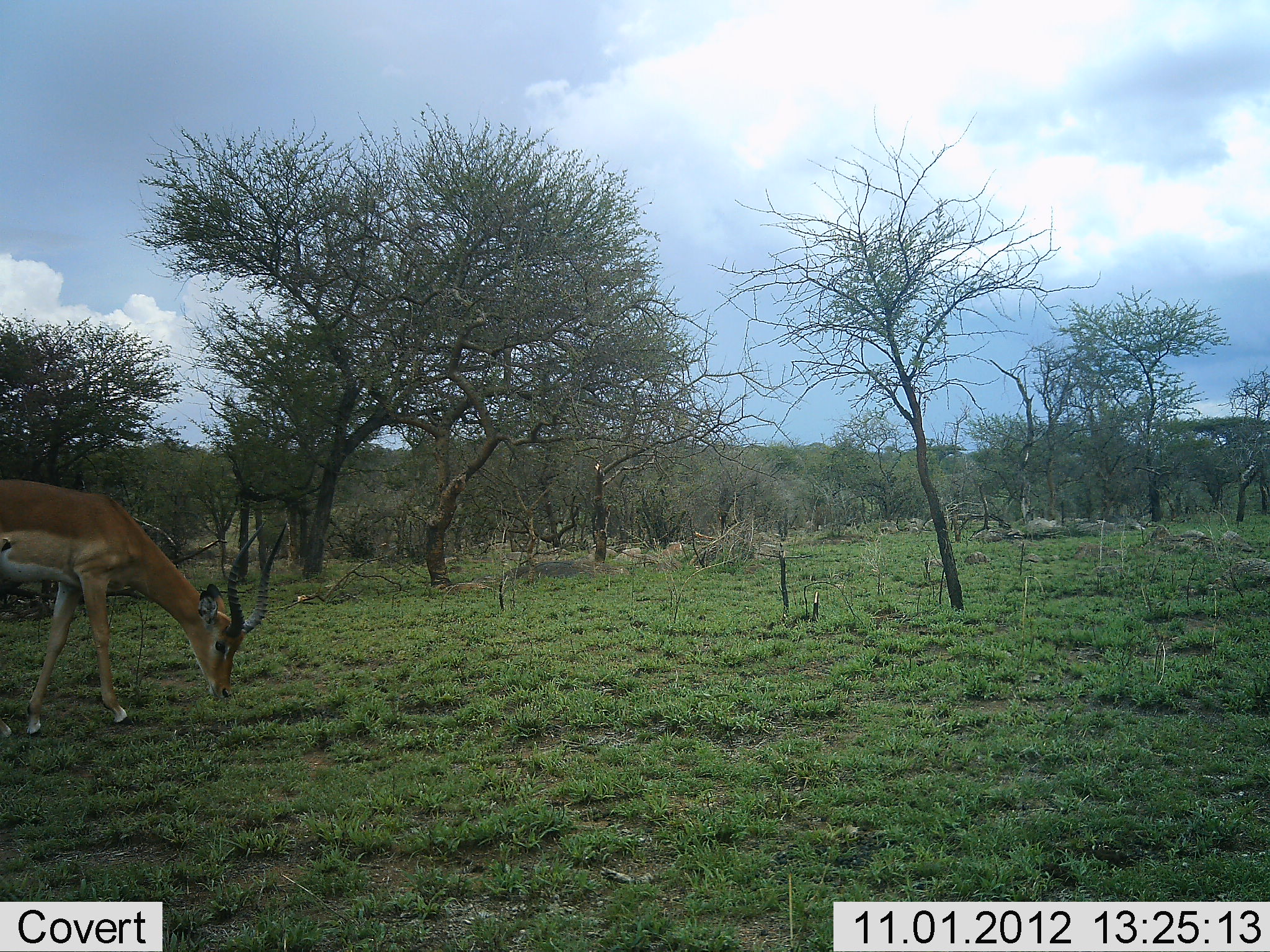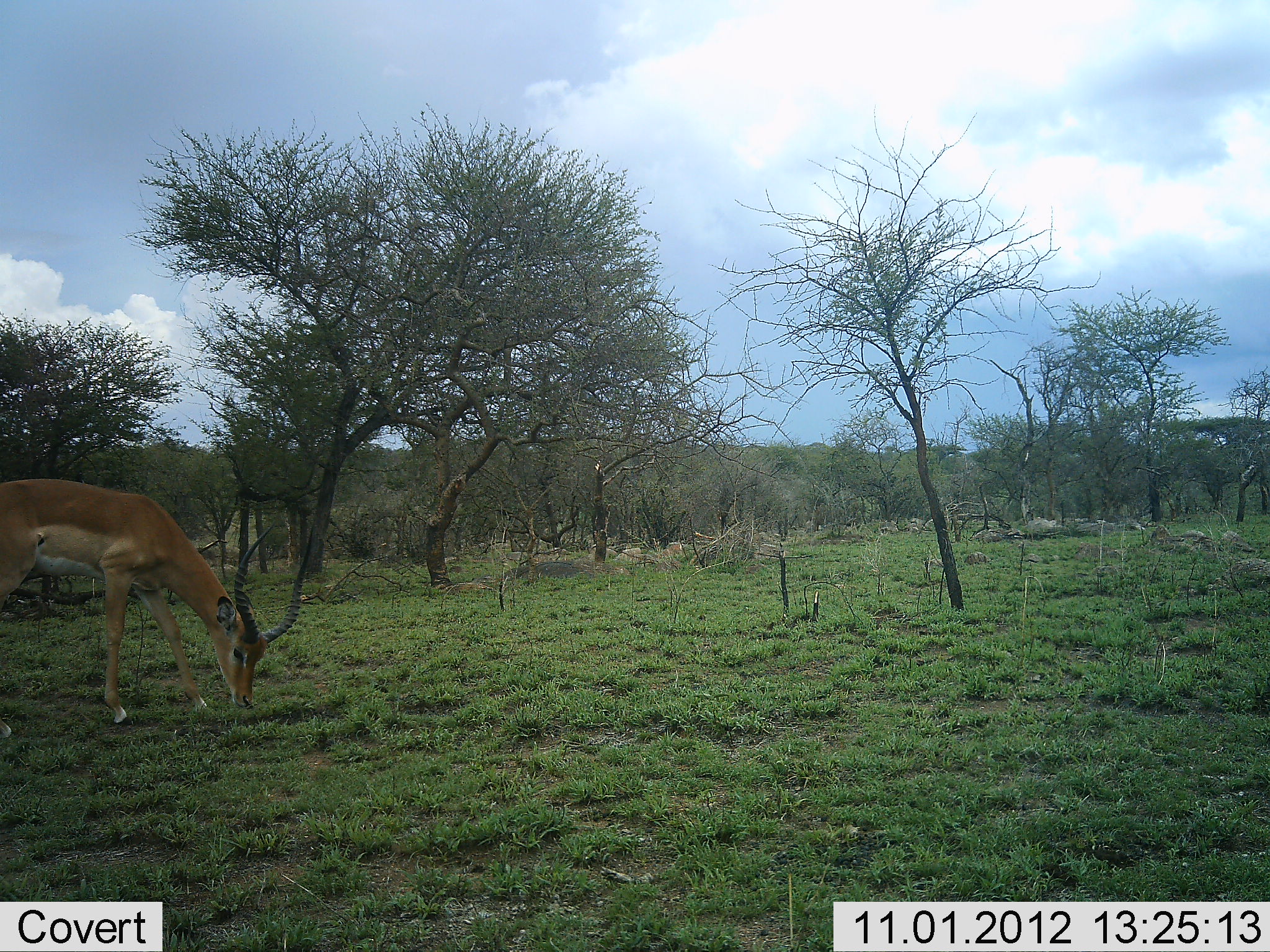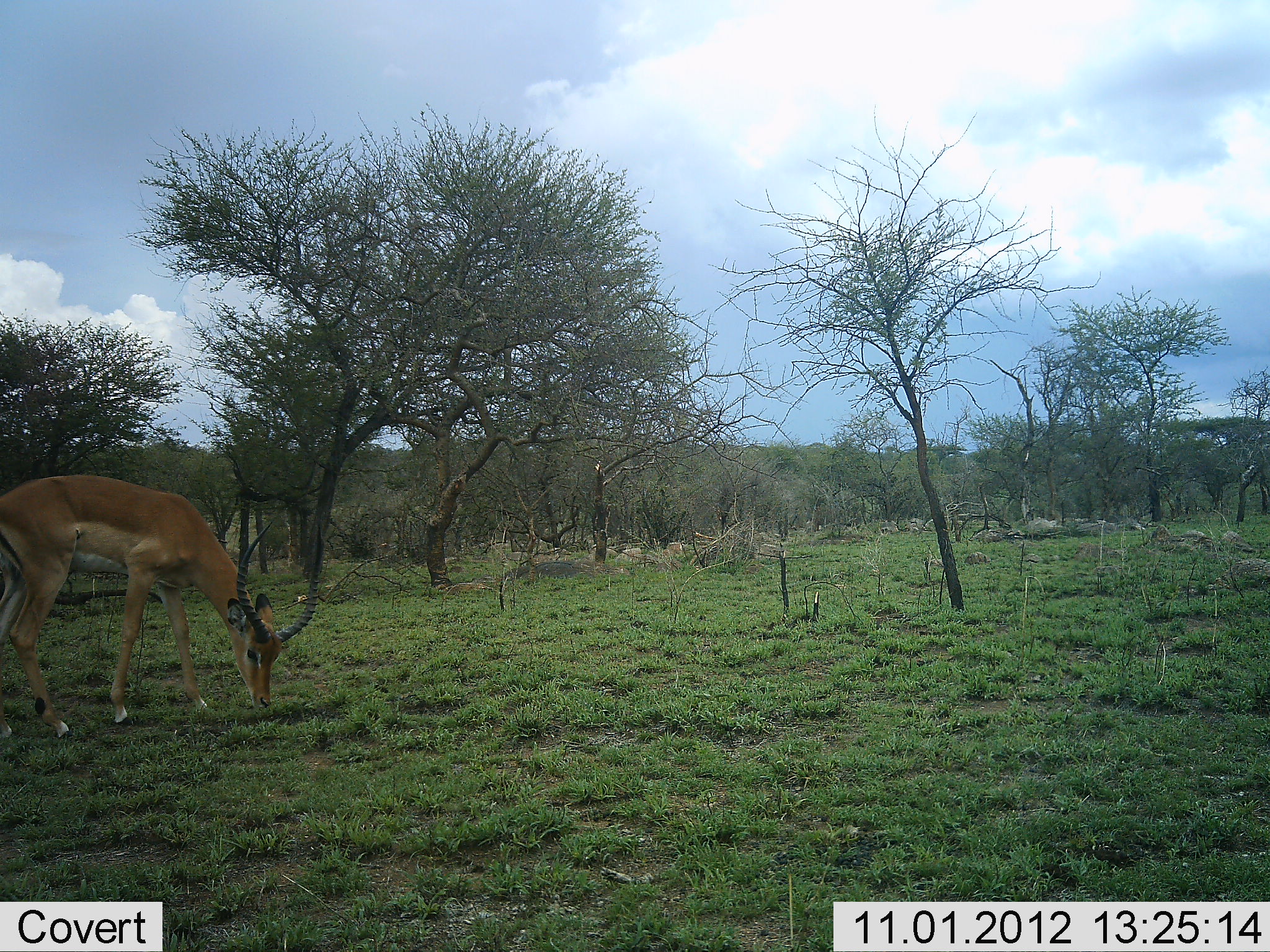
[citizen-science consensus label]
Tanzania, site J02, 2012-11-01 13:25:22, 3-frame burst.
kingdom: Animalia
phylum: Chordata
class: Mammalia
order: Artiodactyla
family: Bovidae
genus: Aepyceros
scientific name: Aepyceros melampus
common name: impala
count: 1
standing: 10%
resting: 0%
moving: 10%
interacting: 0%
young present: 0%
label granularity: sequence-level